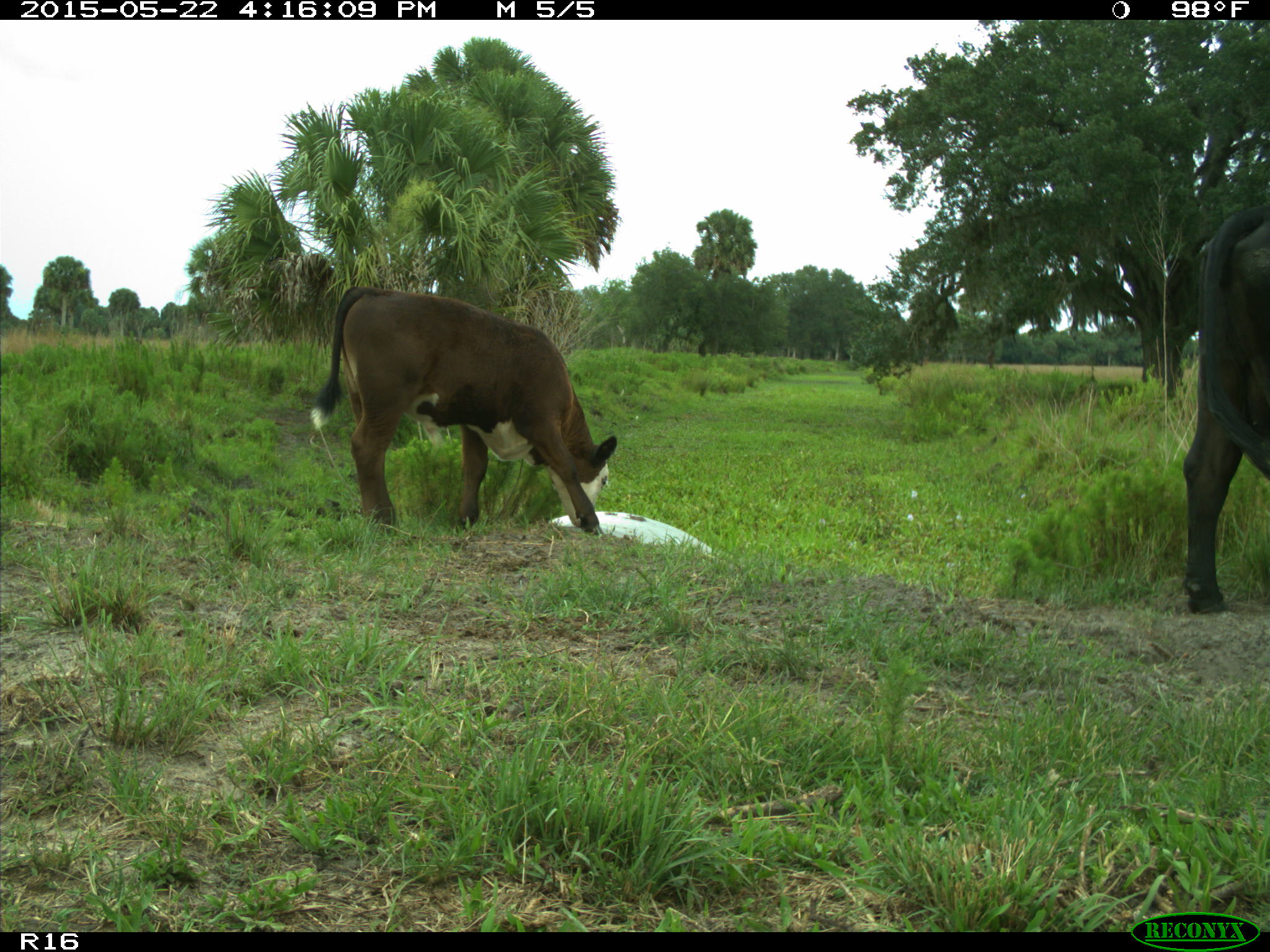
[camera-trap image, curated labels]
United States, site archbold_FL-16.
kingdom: Animalia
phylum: Chordata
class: Mammalia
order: Artiodactyla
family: Bovidae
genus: Bos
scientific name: Bos taurus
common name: domestic cow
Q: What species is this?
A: Bos taurus (domestic cow).